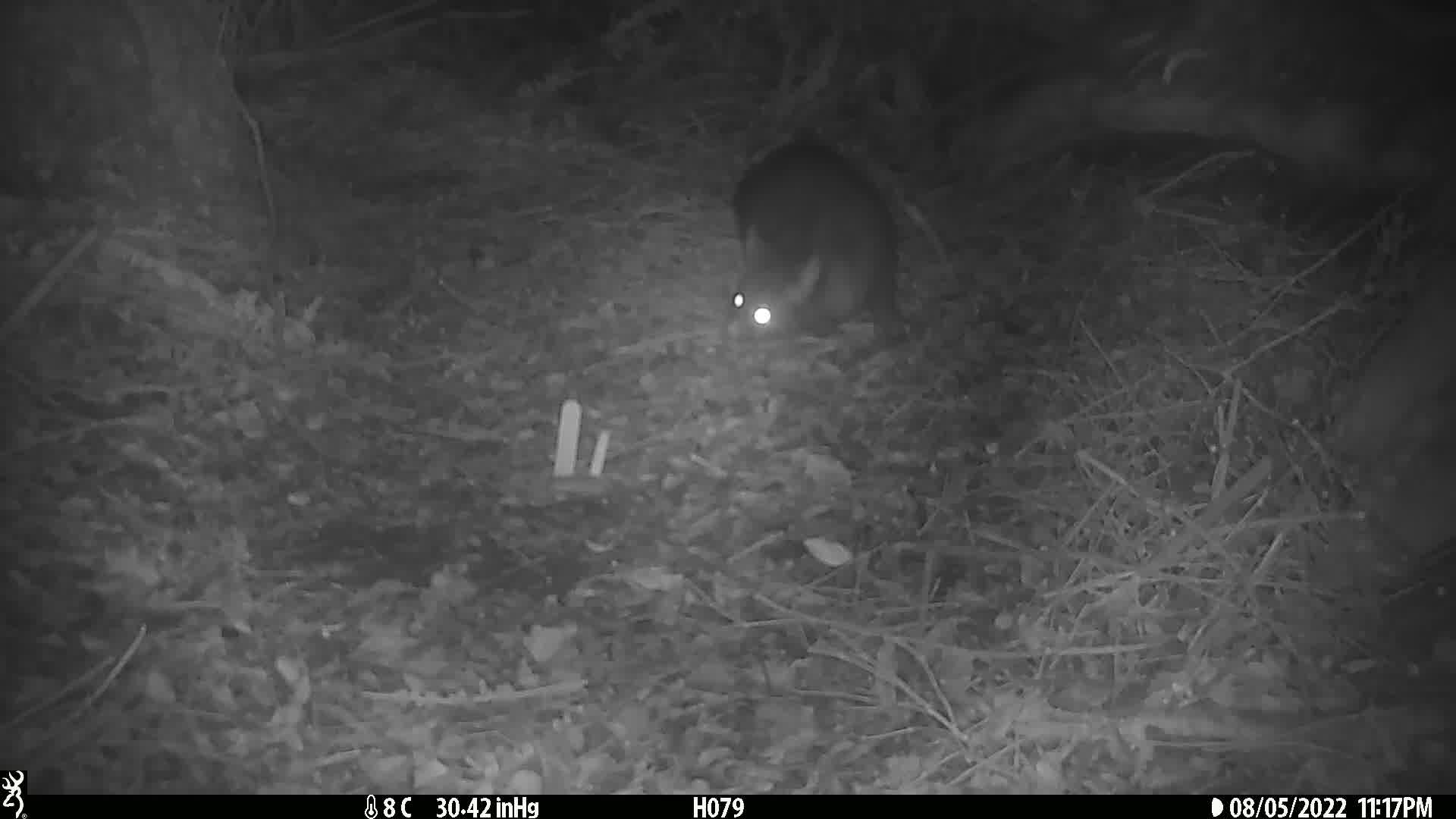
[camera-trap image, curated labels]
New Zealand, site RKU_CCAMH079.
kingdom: Animalia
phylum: Chordata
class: Mammalia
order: Diprotodontia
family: Phalangeridae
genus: Trichosurus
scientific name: Trichosurus vulpecula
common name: common brushtail possum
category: possum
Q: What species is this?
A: Possum (common brushtail possum) (Trichosurus vulpecula).